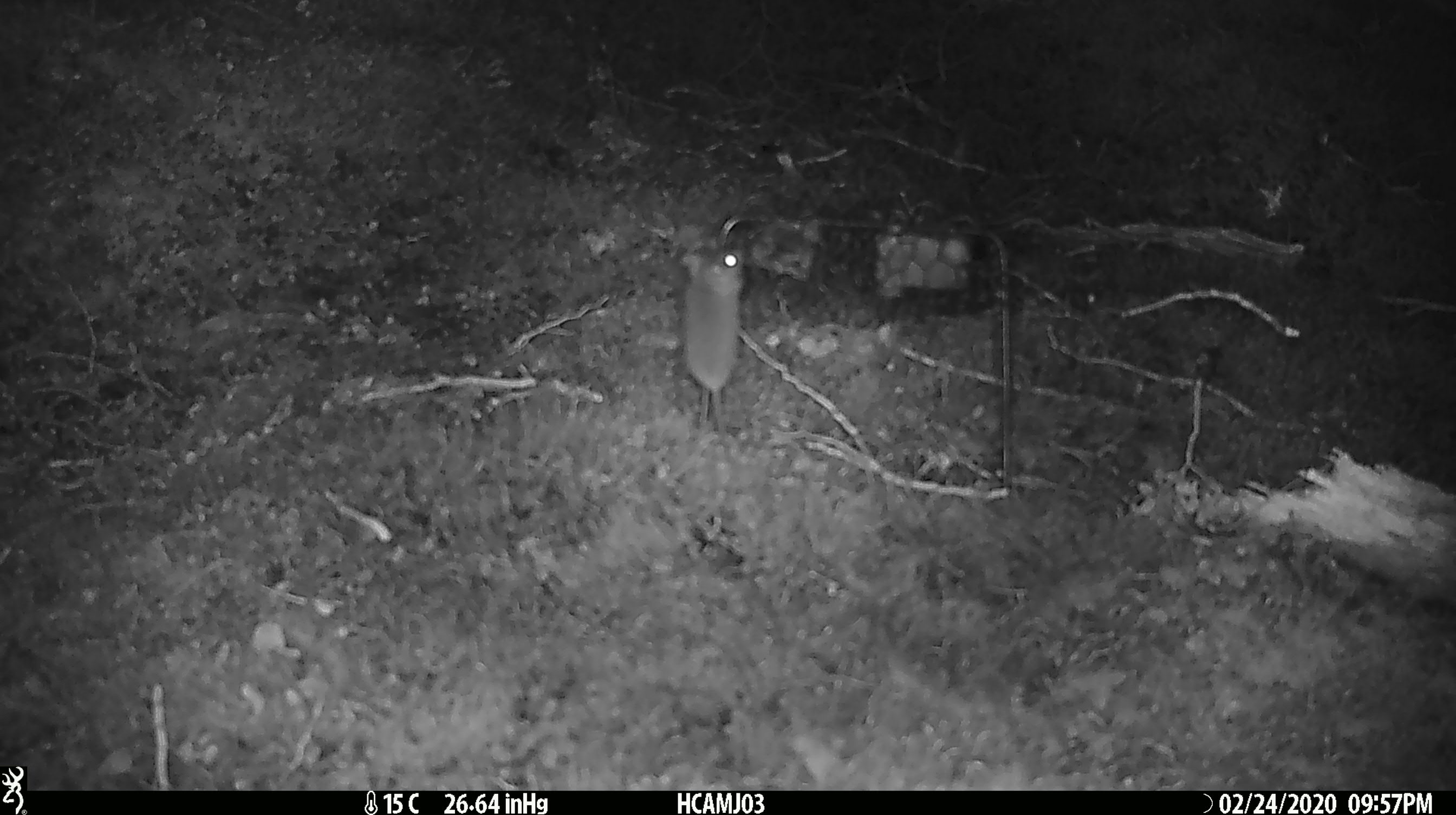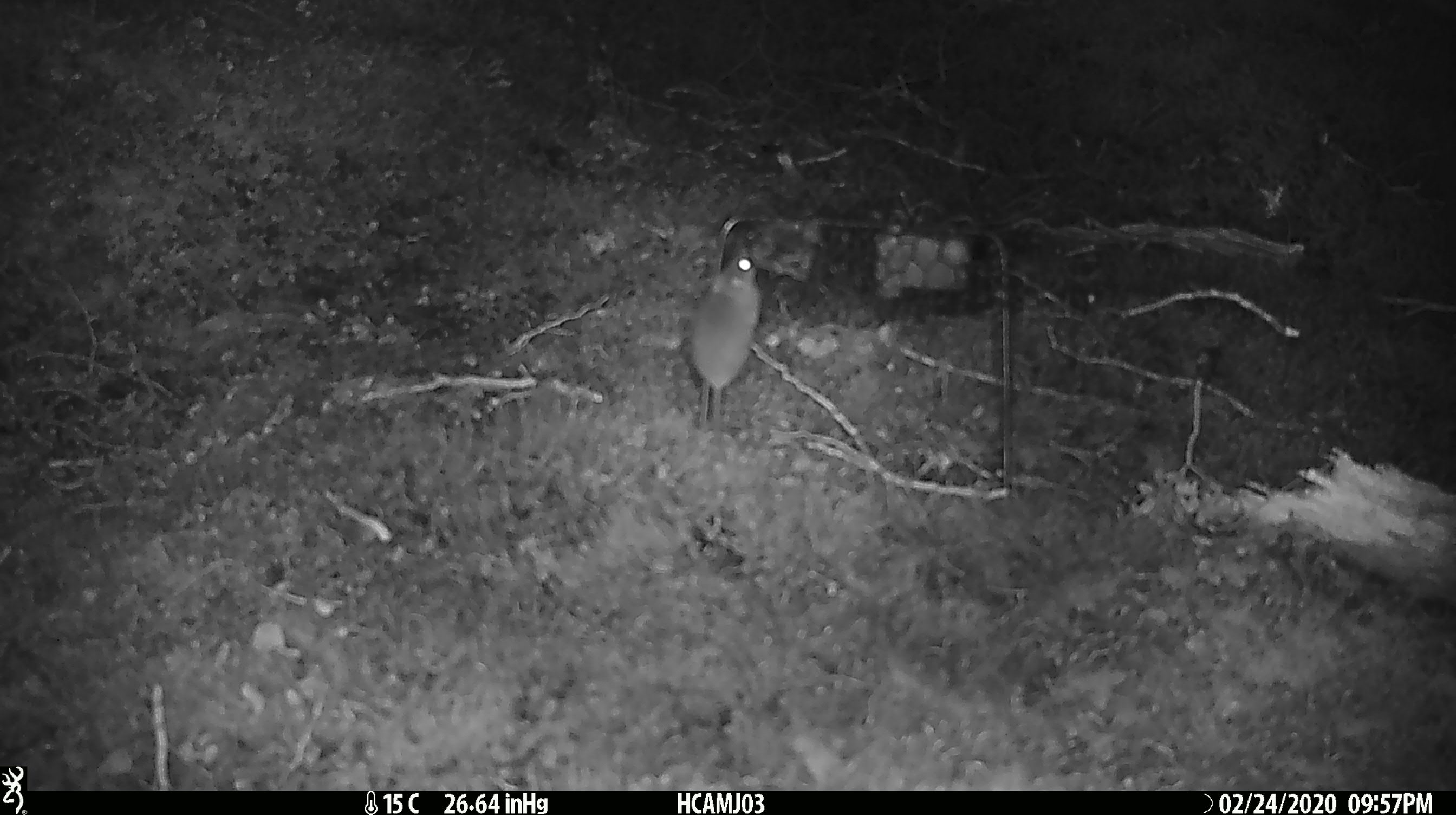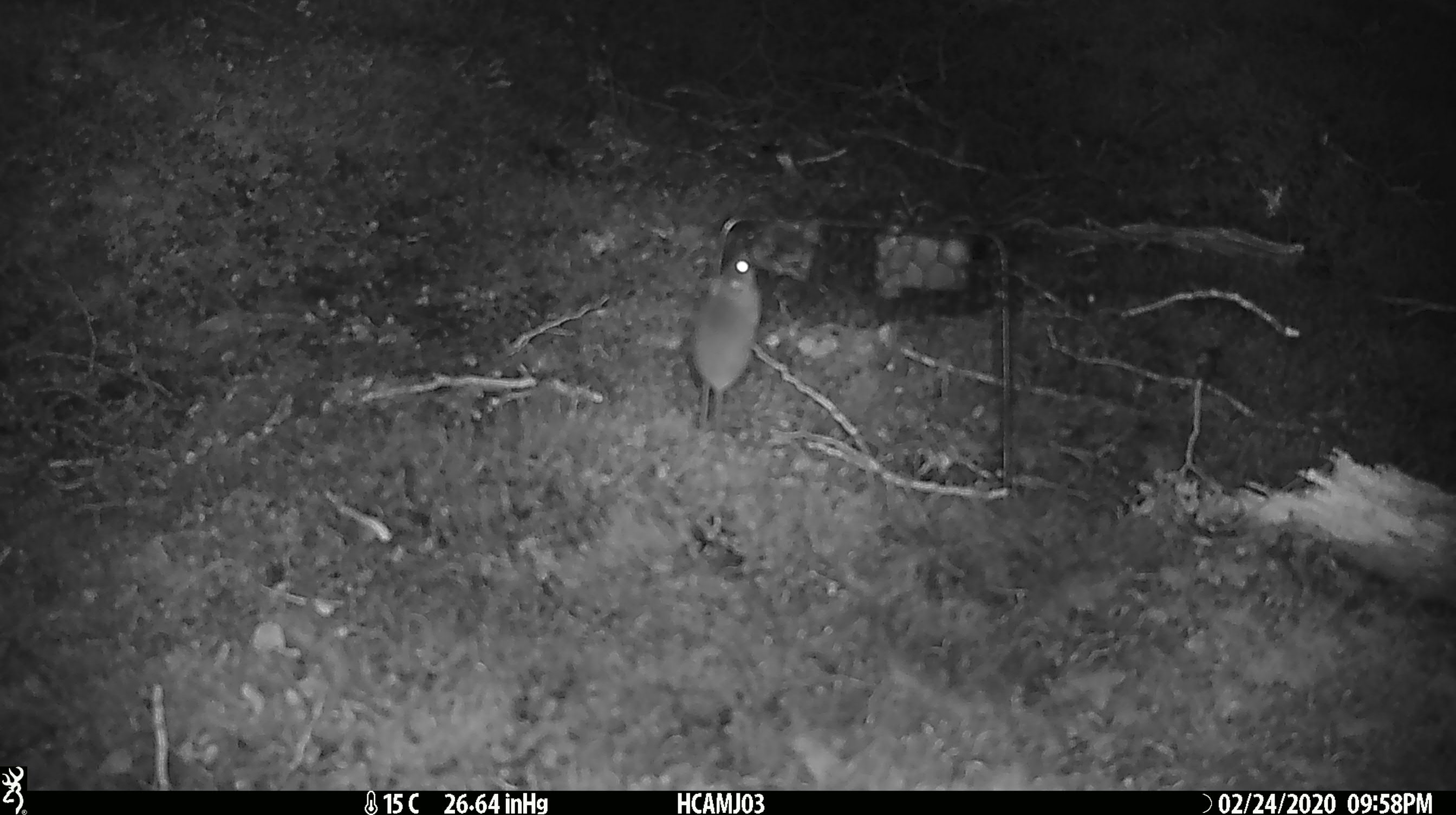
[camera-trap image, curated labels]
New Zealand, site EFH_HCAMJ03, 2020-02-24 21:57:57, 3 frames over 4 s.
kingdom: Animalia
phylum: Chordata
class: Mammalia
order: Rodentia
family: Muridae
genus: Mus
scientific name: Mus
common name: mouse